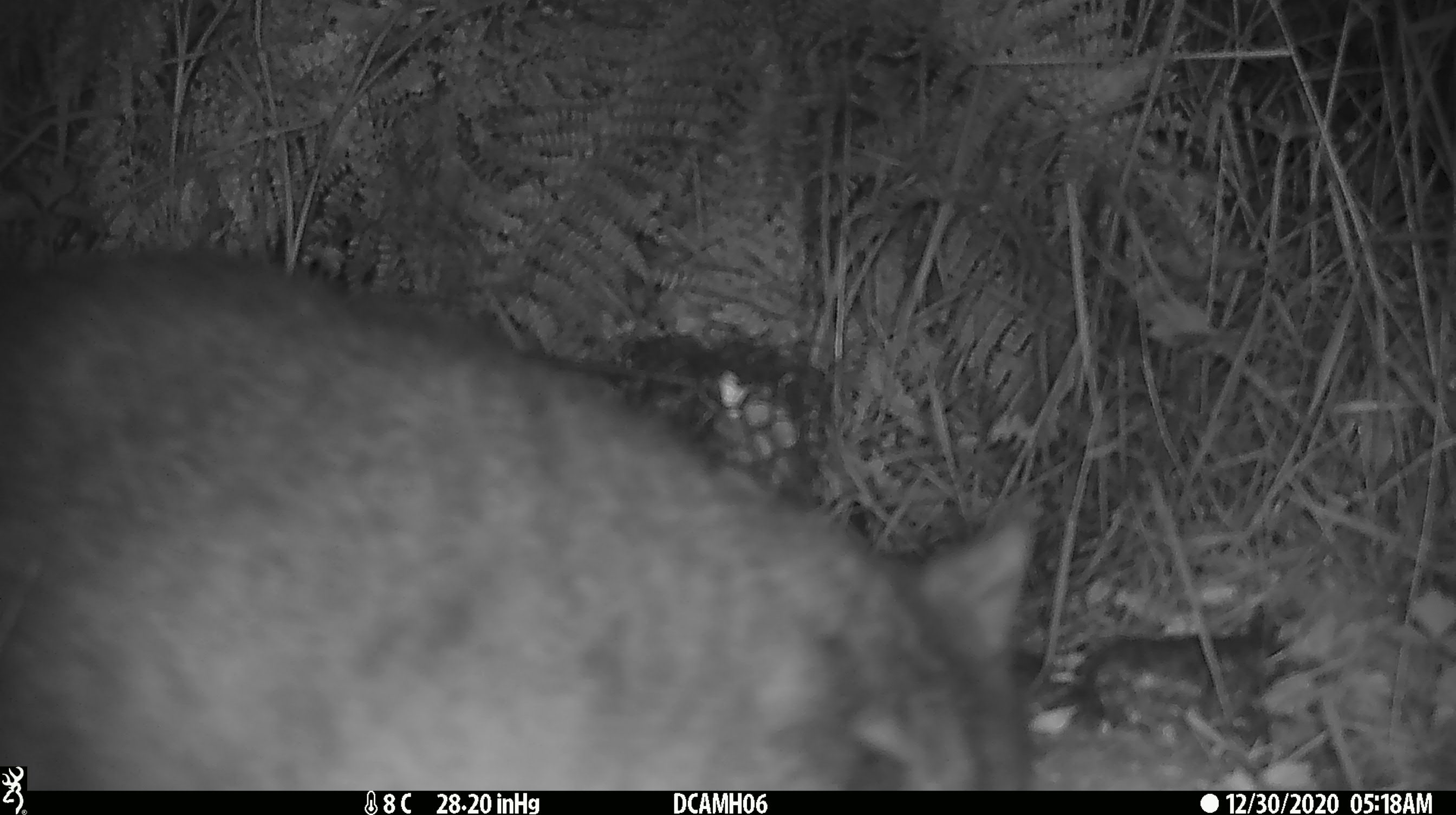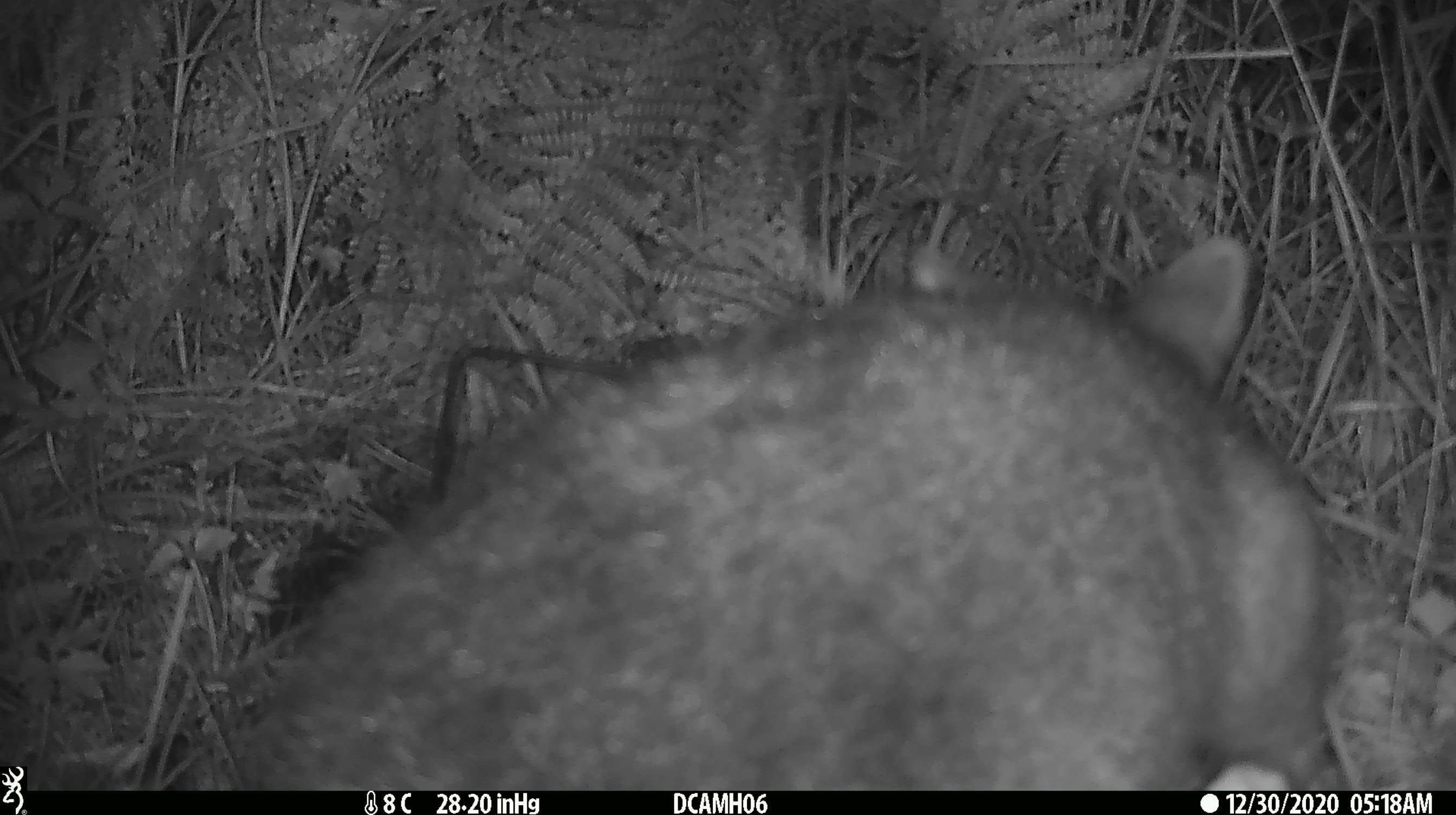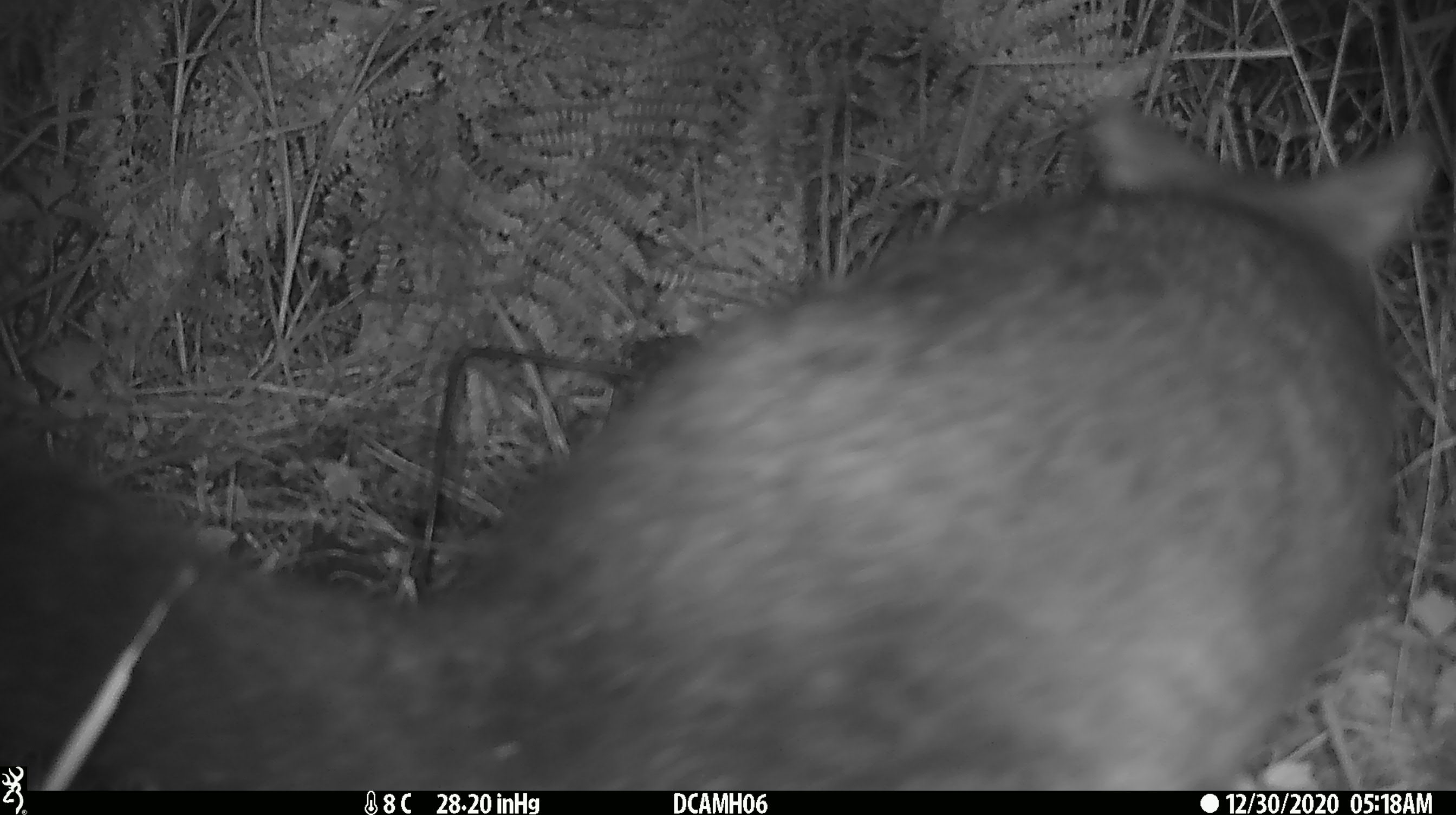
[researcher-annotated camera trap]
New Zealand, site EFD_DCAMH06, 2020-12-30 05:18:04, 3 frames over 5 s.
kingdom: Animalia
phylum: Chordata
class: Mammalia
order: Diprotodontia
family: Phalangeridae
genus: Trichosurus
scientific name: Trichosurus vulpecula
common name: common brushtail possum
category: possum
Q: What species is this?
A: Possum (common brushtail possum) (Trichosurus vulpecula).